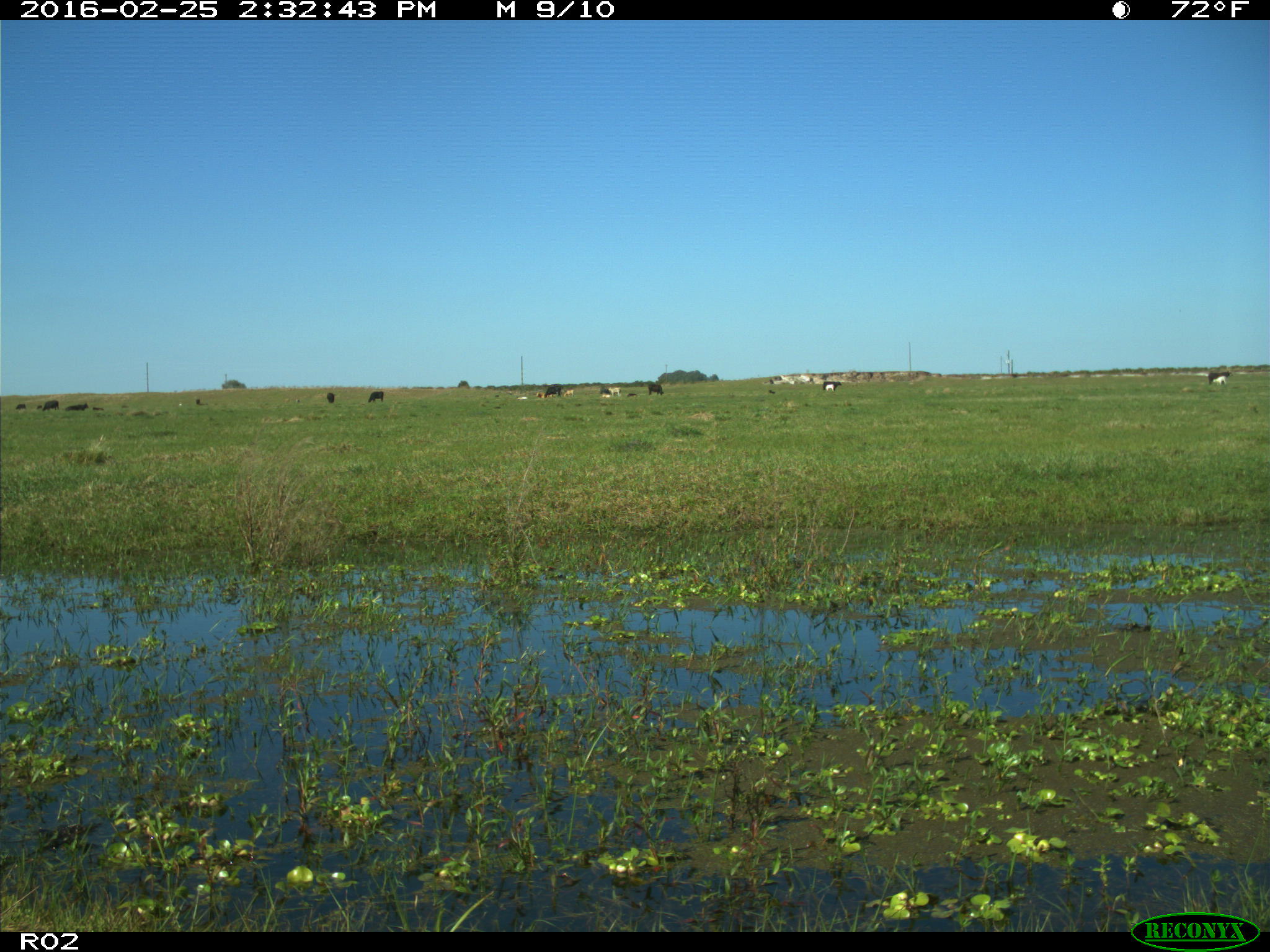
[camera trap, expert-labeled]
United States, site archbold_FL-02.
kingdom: Animalia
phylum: Chordata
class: Mammalia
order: Artiodactyla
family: Bovidae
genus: Bos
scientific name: Bos taurus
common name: domestic cow